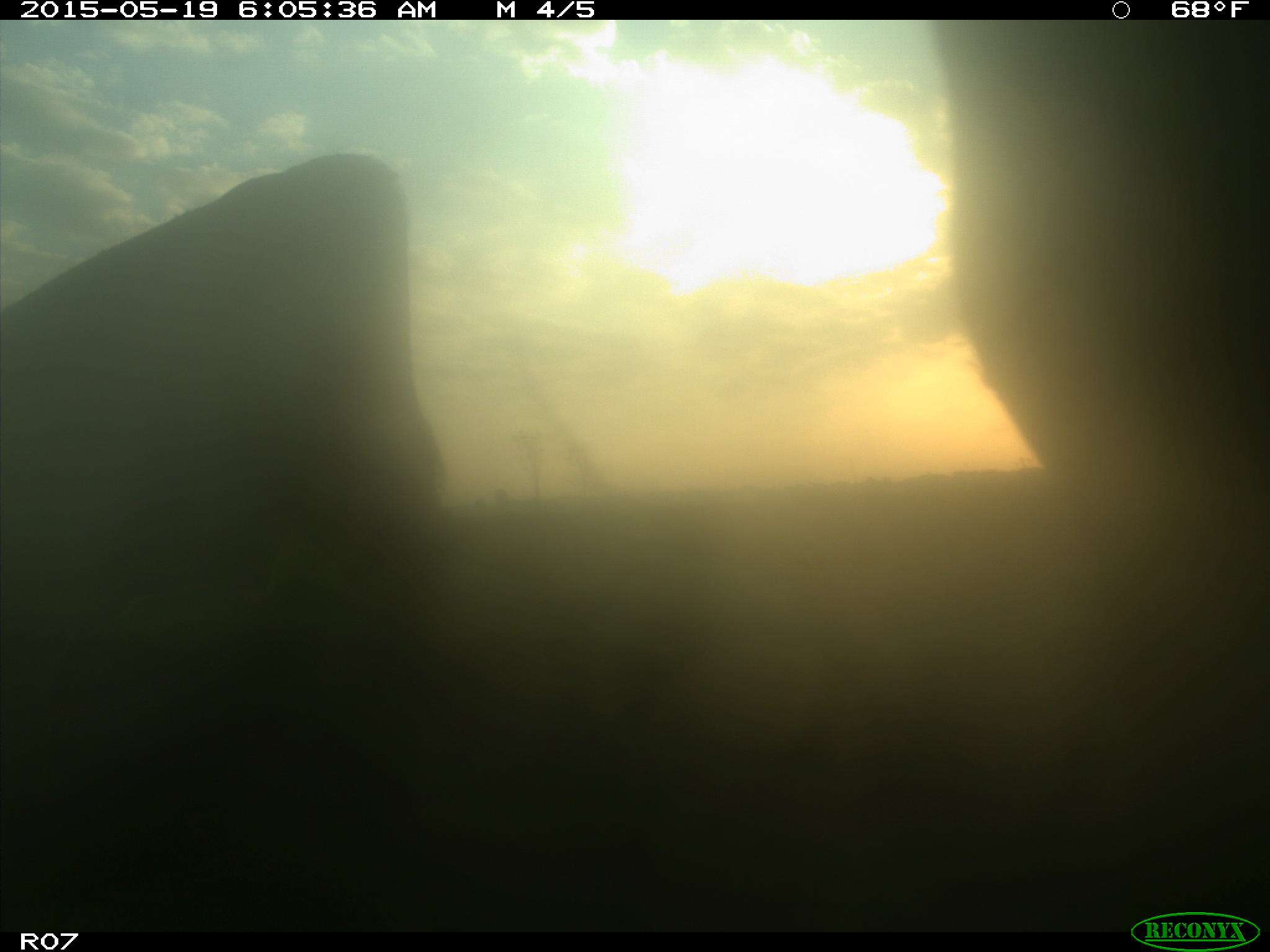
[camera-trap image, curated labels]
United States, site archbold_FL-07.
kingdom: Animalia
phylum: Chordata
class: Mammalia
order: Artiodactyla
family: Bovidae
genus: Bos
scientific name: Bos taurus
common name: domestic cow